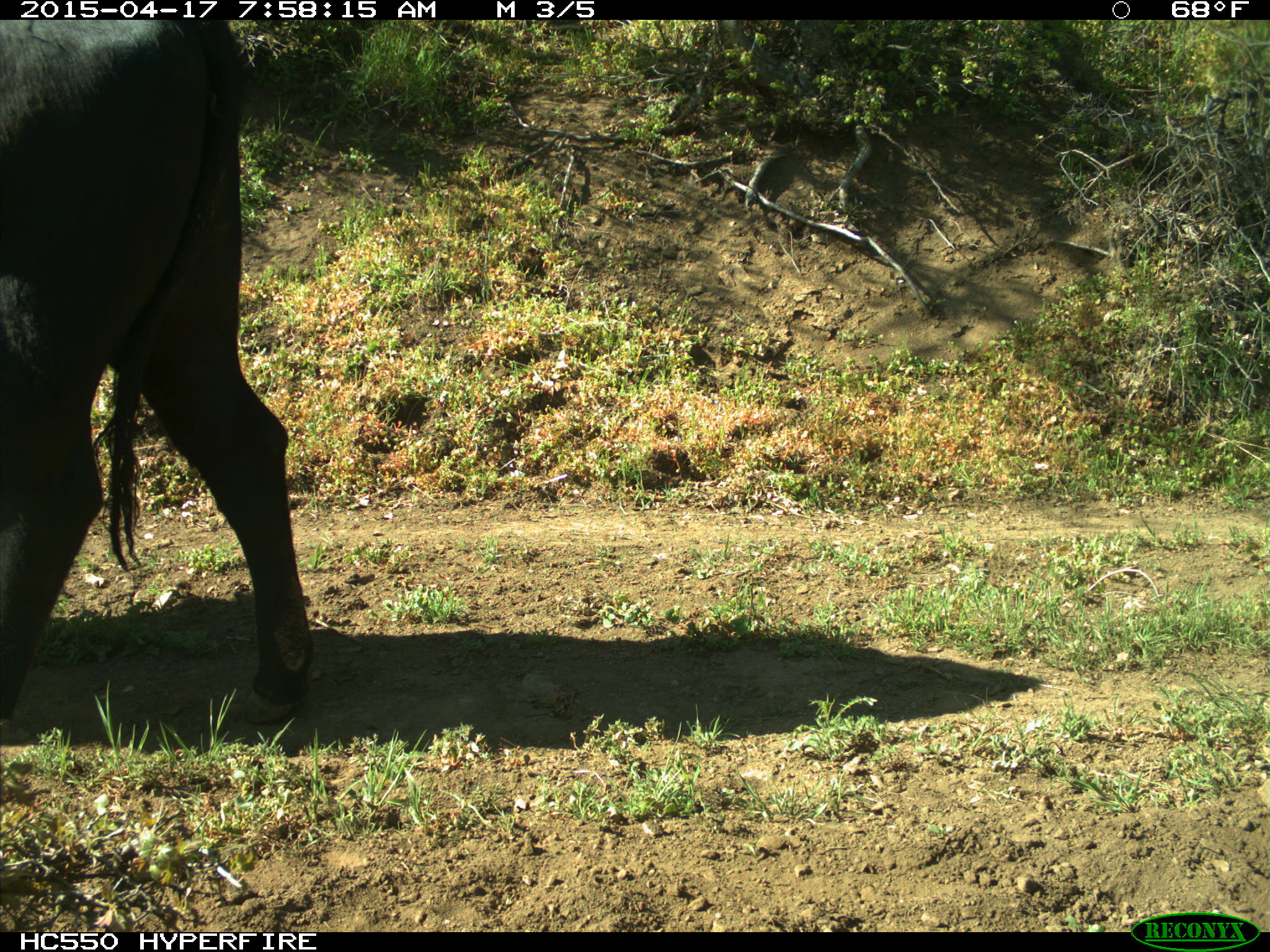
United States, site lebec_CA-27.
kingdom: Animalia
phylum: Chordata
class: Mammalia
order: Artiodactyla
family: Bovidae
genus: Bos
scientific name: Bos taurus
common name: domestic cow